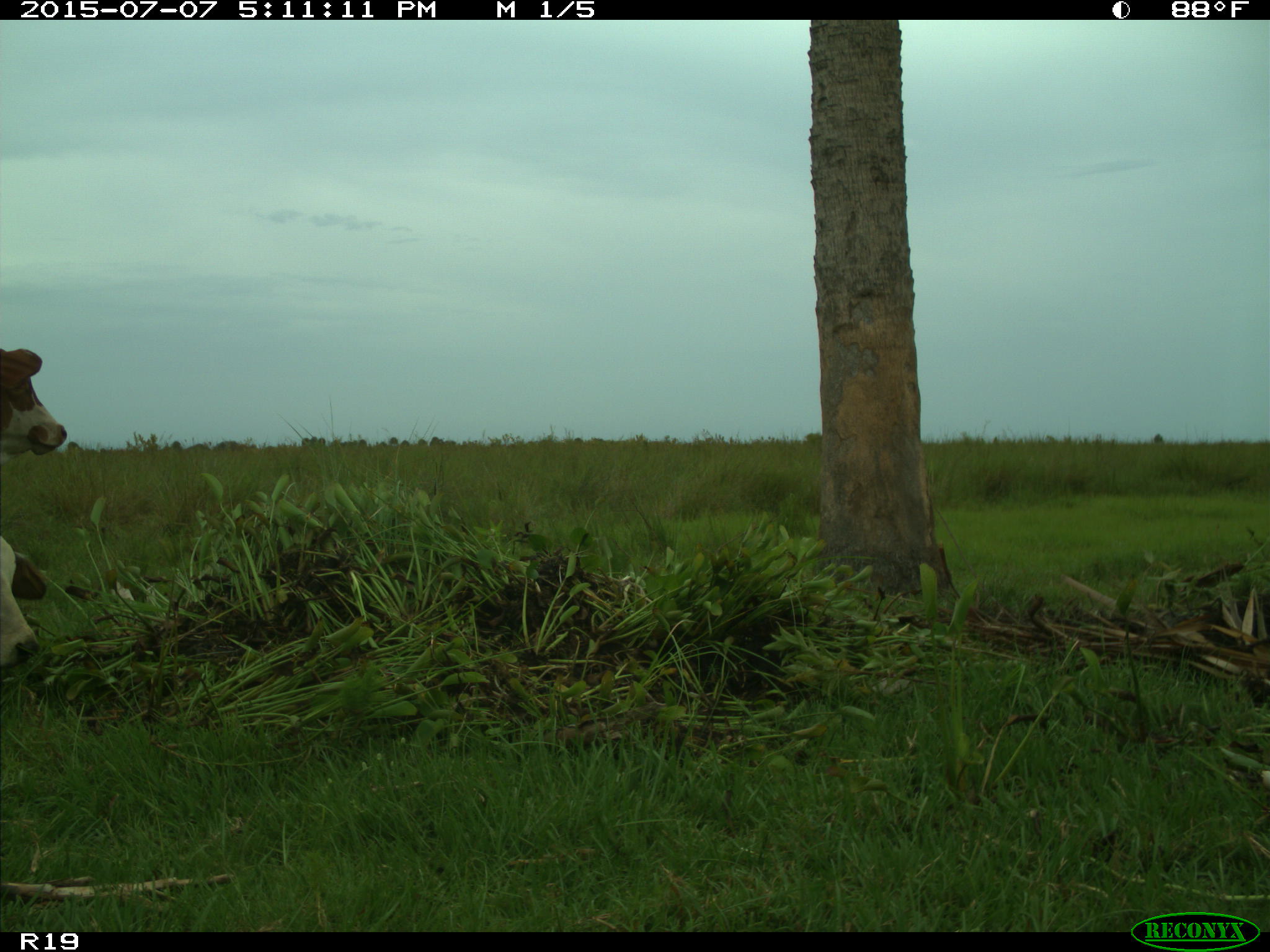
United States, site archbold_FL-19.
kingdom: Animalia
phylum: Chordata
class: Mammalia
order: Artiodactyla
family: Bovidae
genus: Bos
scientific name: Bos taurus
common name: domestic cow